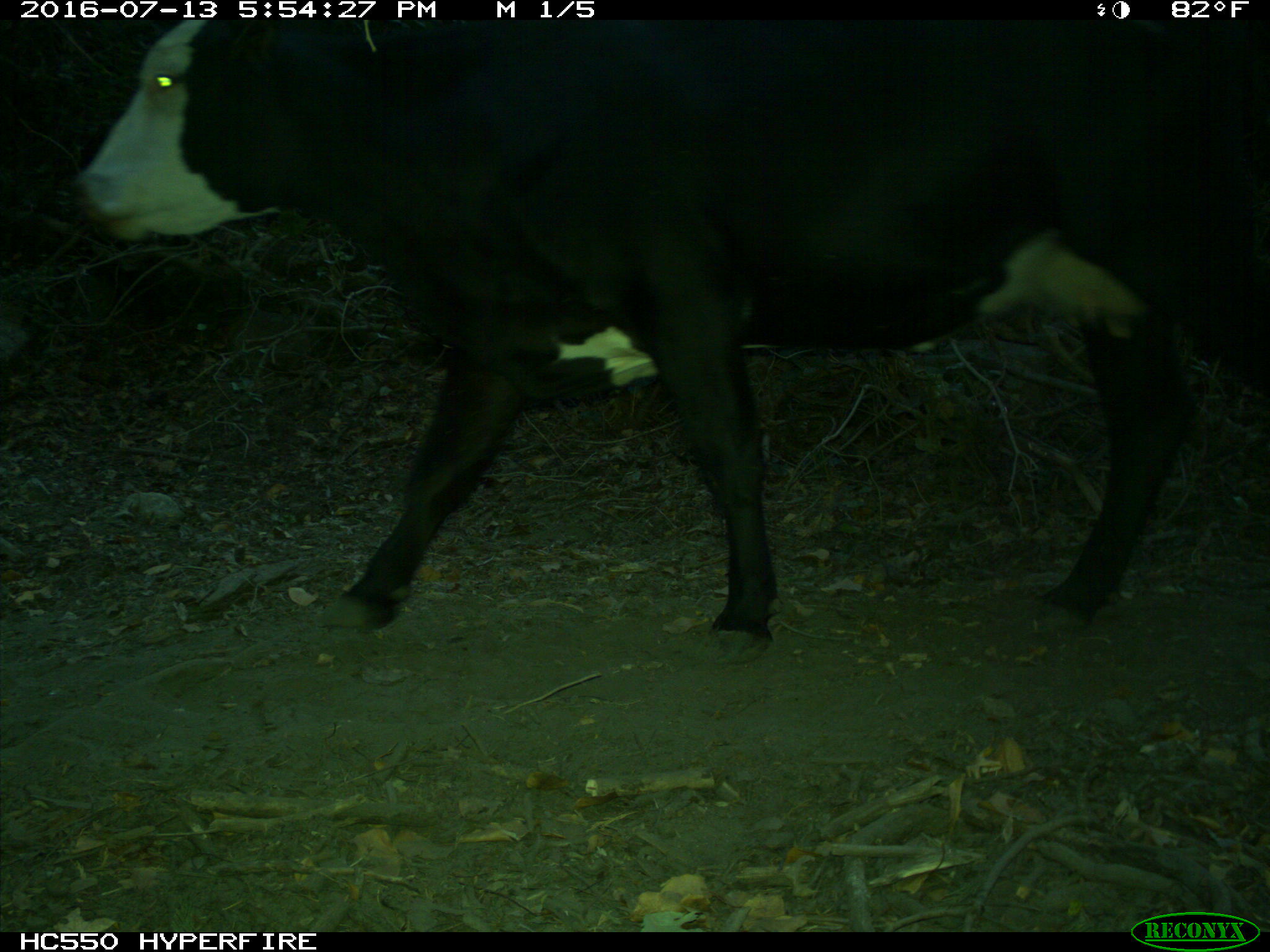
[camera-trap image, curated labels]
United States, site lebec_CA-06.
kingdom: Animalia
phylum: Chordata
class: Mammalia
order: Artiodactyla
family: Bovidae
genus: Bos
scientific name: Bos taurus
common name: domestic cow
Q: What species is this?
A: Bos taurus (domestic cow).